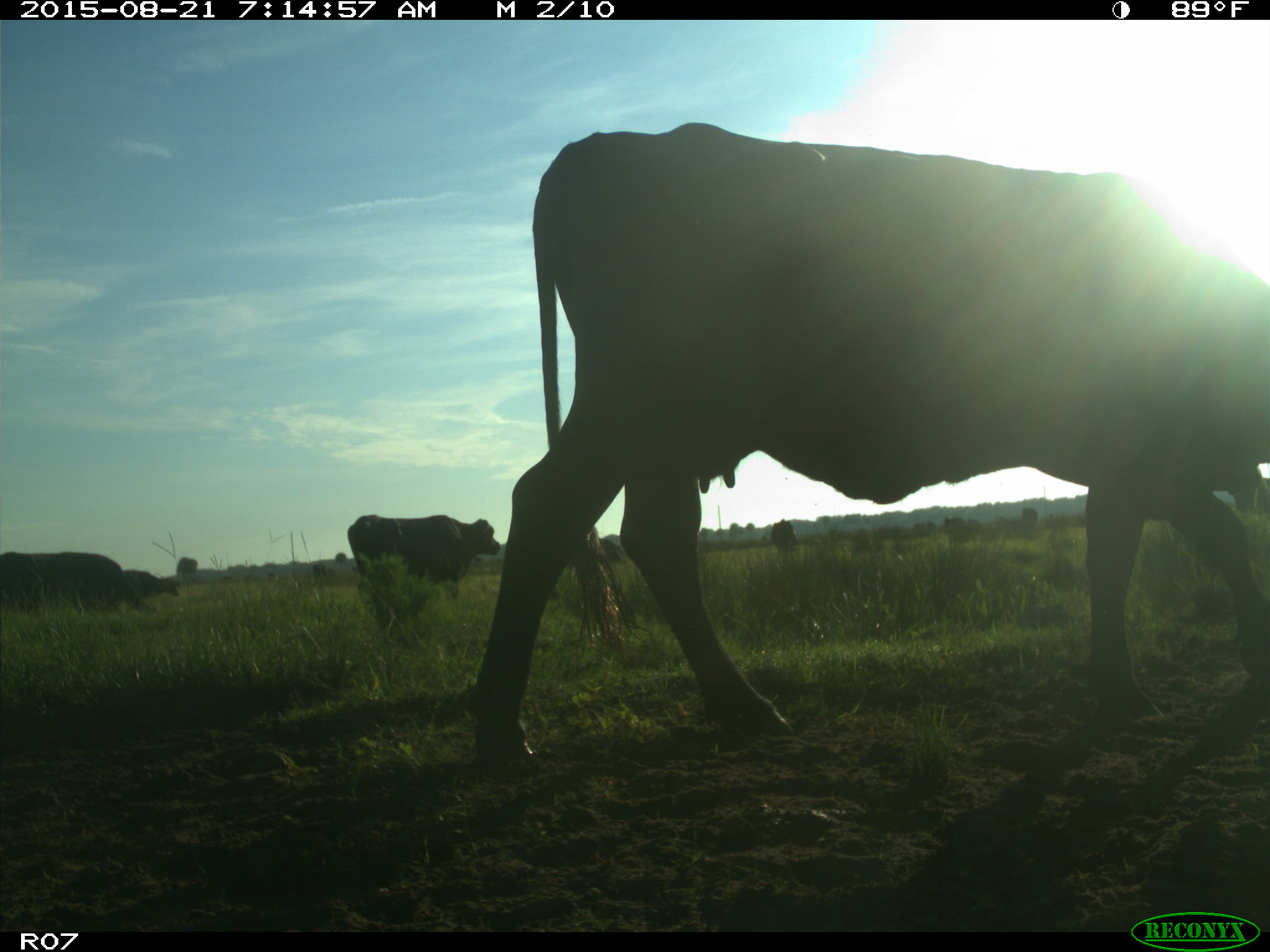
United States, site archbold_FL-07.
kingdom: Animalia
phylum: Chordata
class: Mammalia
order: Artiodactyla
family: Bovidae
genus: Bos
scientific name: Bos taurus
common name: domestic cow